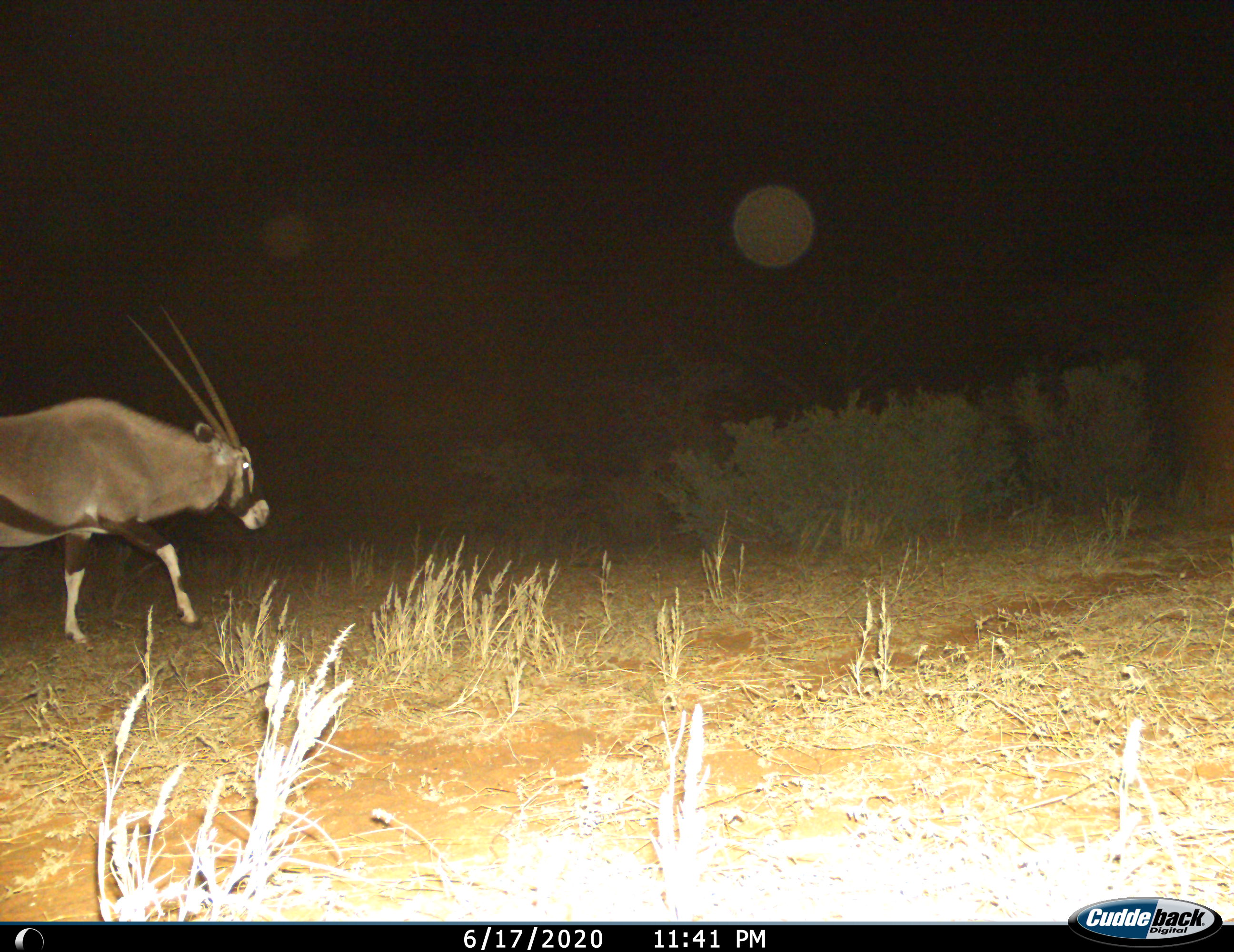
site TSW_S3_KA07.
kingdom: Animalia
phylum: Chordata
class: Mammalia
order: Artiodactyla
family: Bovidae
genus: Oryx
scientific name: Oryx gazella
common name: gemsbok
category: oryx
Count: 1.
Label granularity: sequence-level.